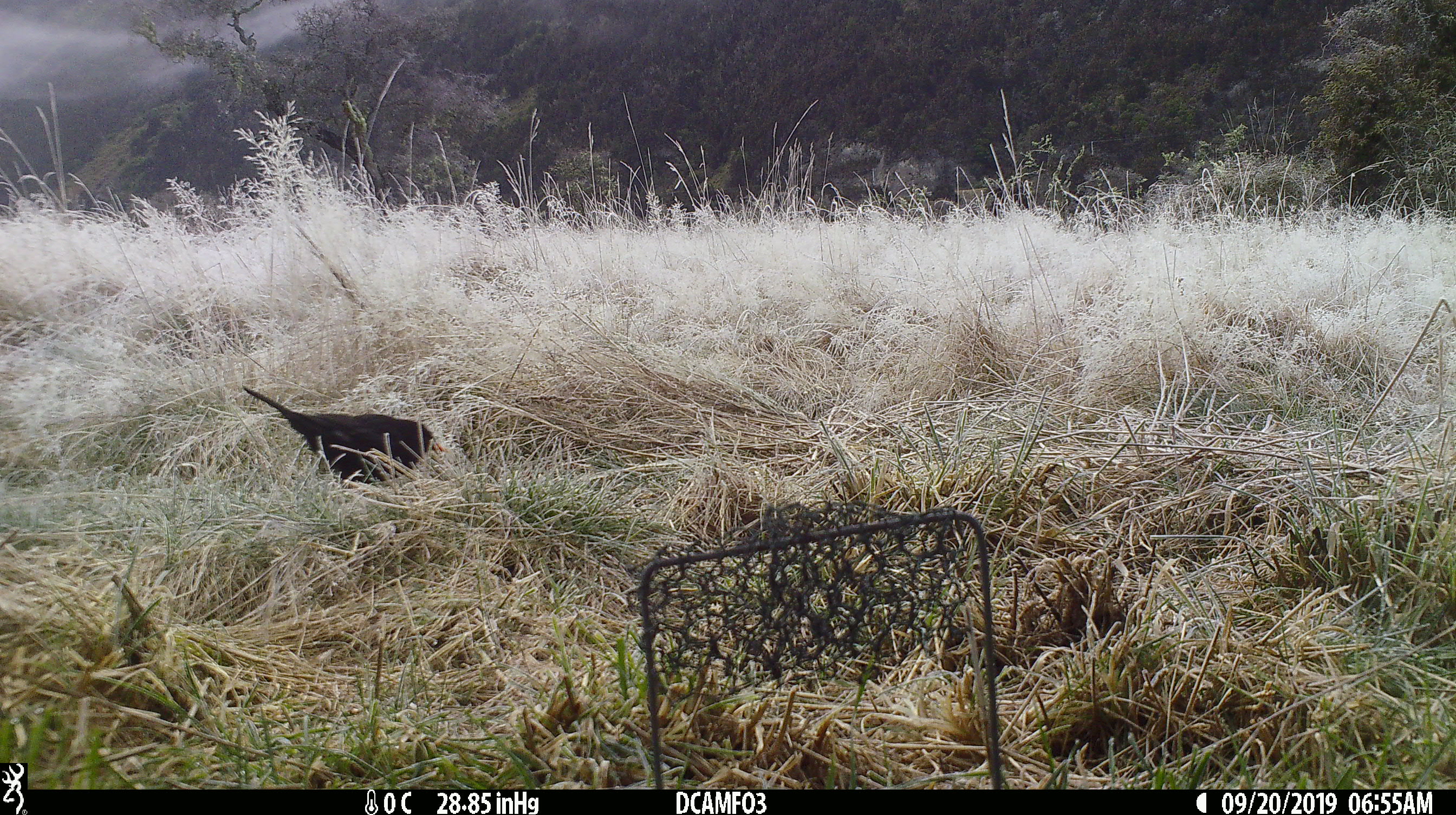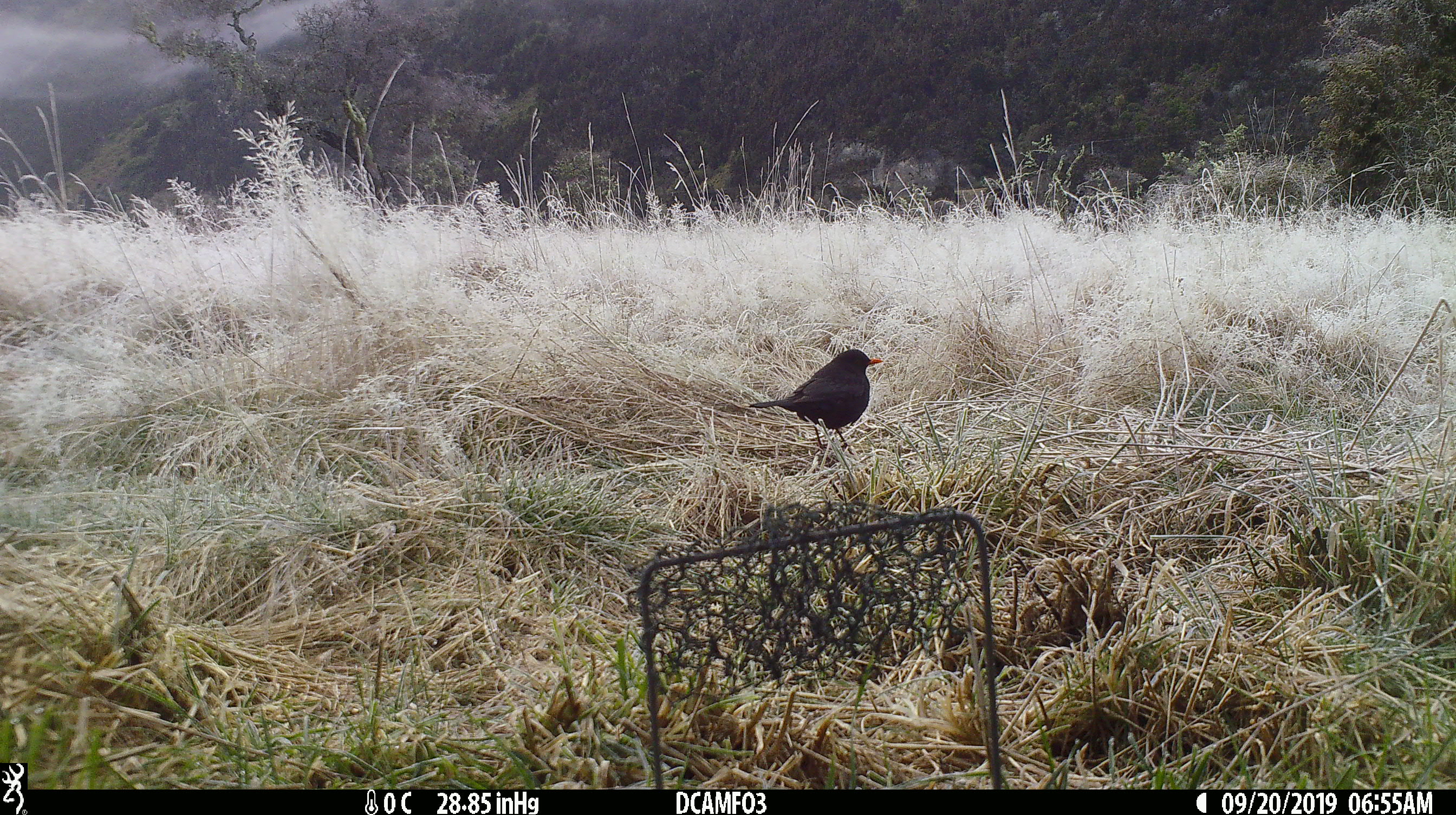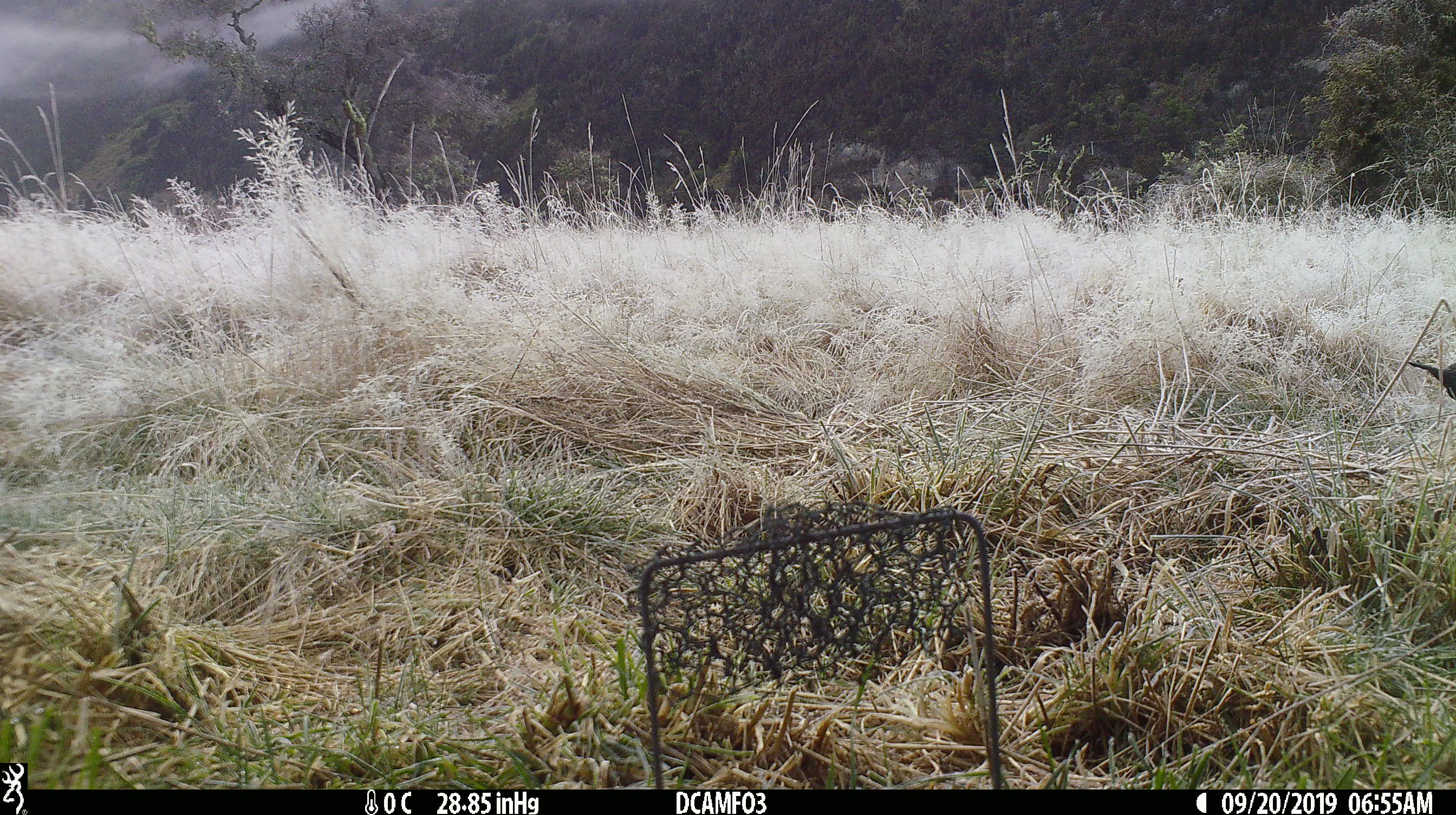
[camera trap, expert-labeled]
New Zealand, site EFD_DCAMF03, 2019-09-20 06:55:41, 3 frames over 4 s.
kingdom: Animalia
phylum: Chordata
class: Aves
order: Passeriformes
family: Turdidae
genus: Turdus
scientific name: Turdus merula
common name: eurasian blackbird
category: blackbird